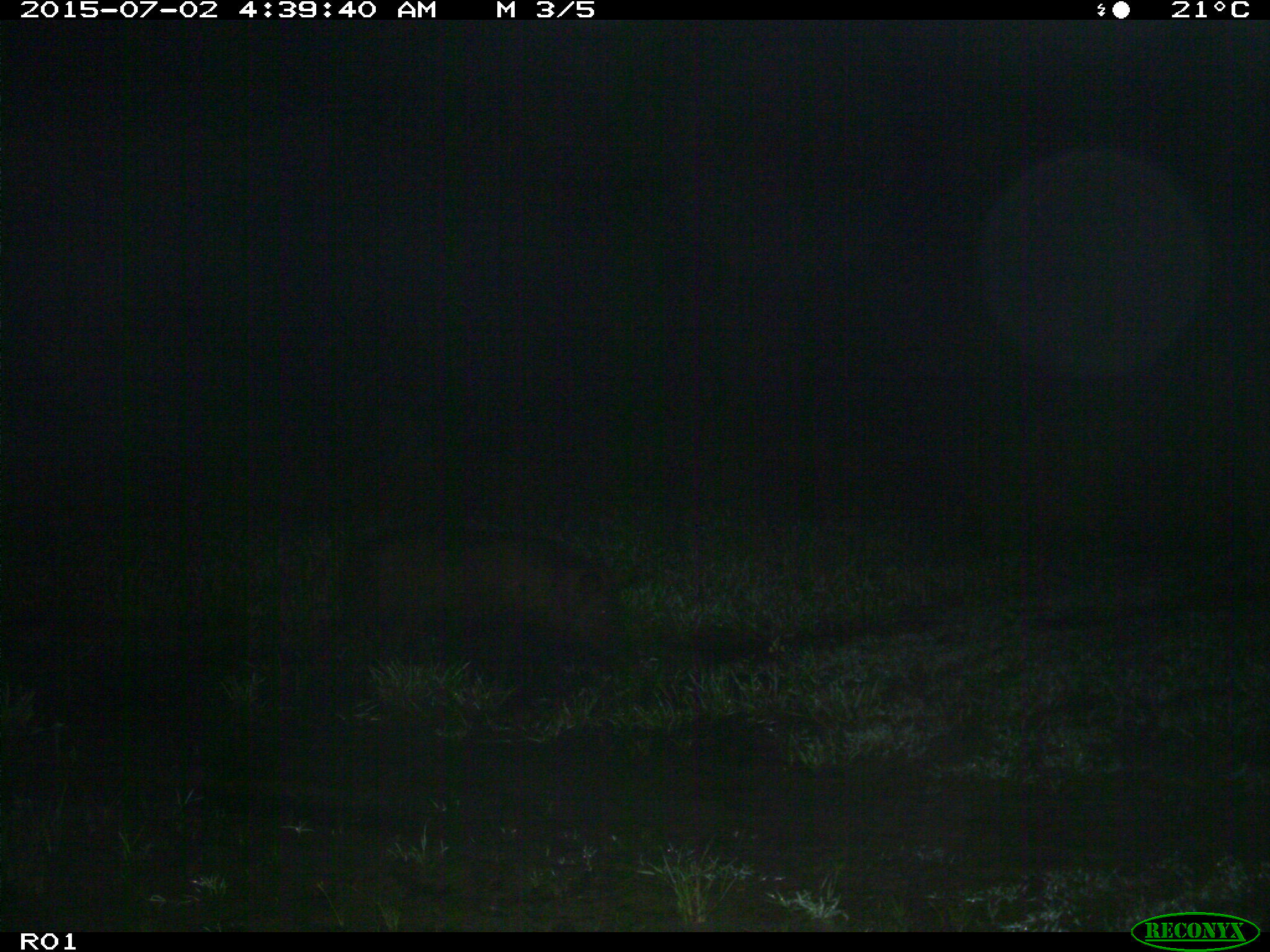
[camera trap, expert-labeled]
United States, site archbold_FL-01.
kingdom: Animalia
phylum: Chordata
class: Mammalia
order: Artiodactyla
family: Suidae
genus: Sus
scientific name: Sus scrofa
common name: wild boar